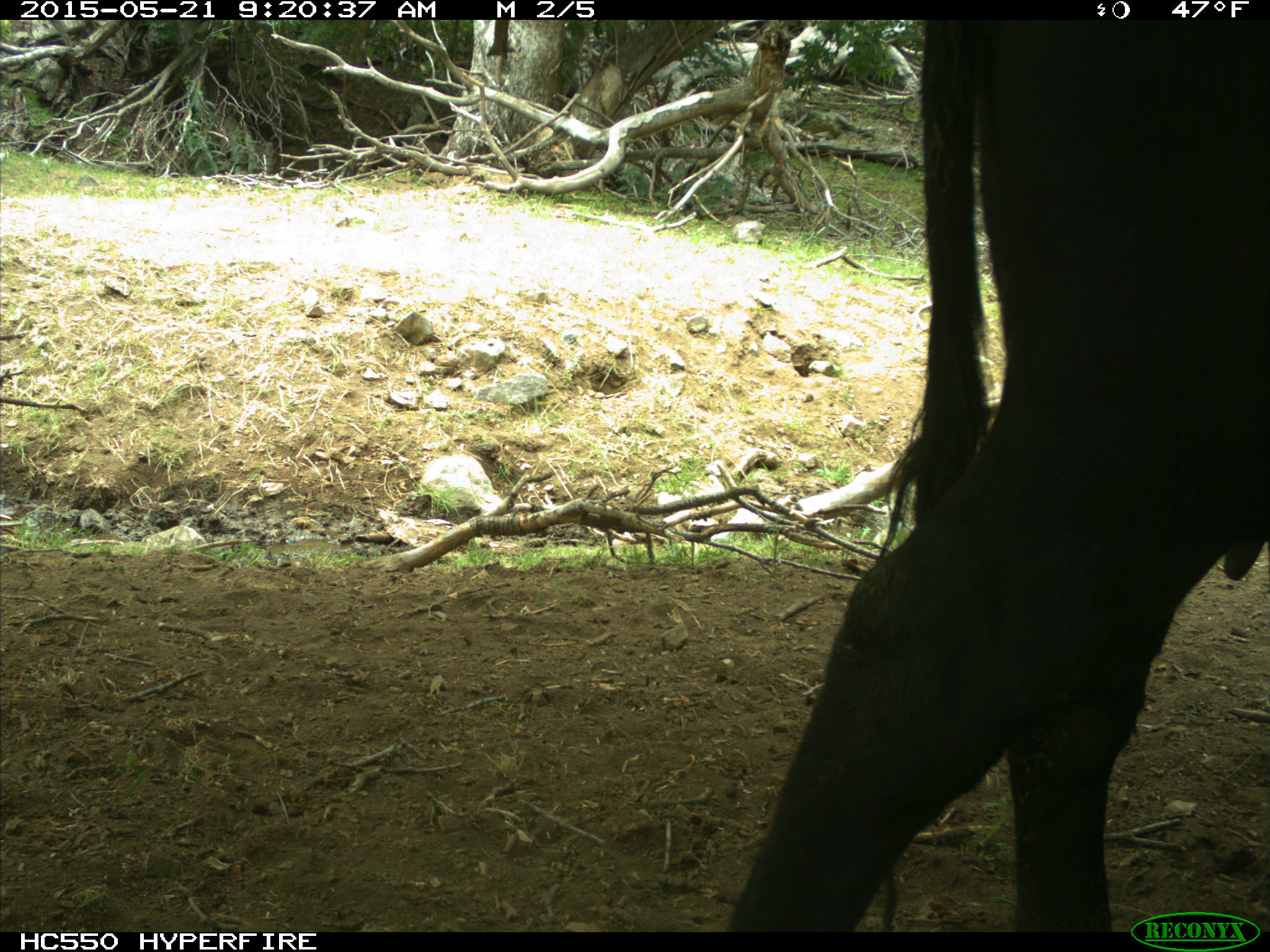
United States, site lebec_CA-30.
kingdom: Animalia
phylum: Chordata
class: Mammalia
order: Artiodactyla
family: Bovidae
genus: Bos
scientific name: Bos taurus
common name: domestic cow